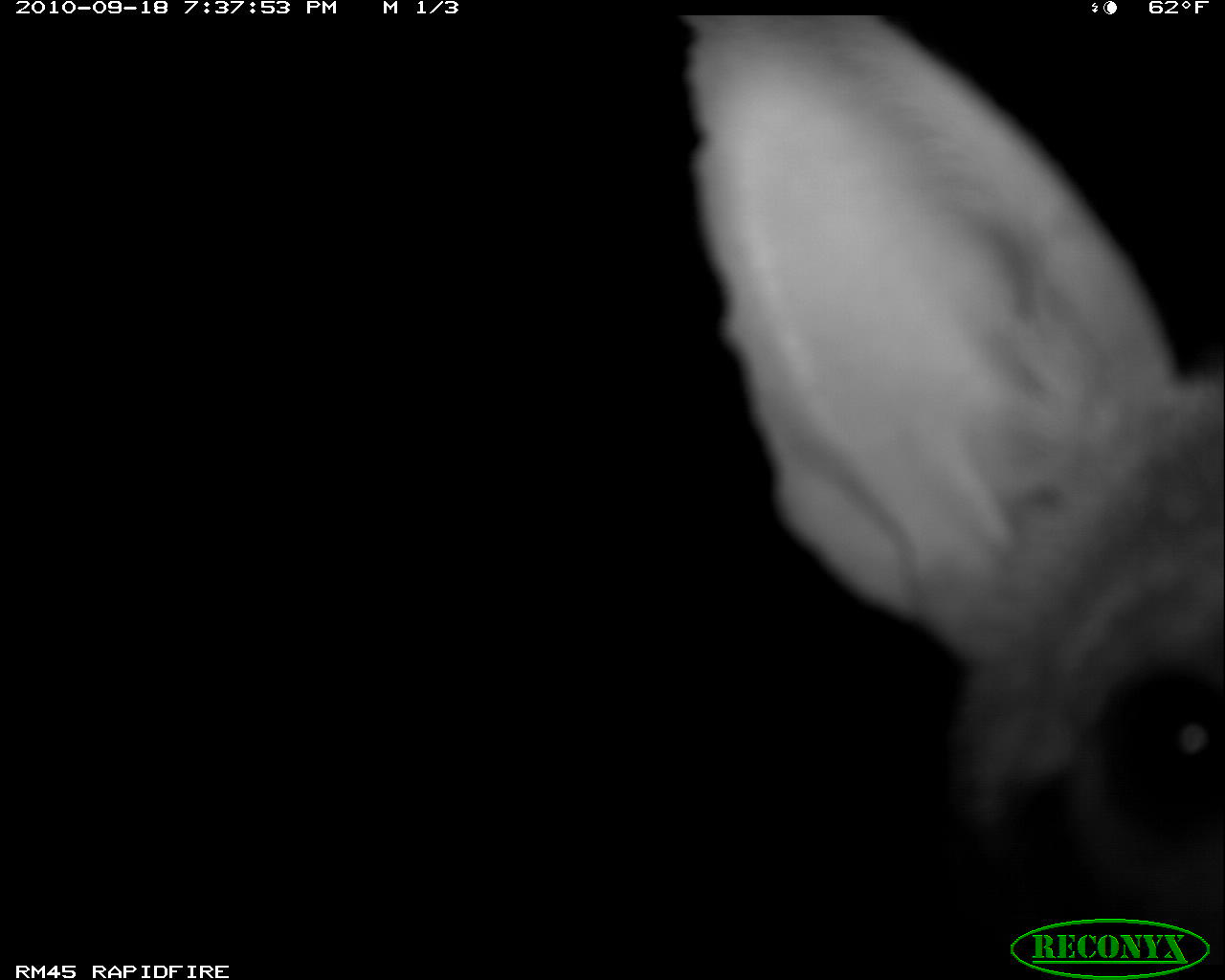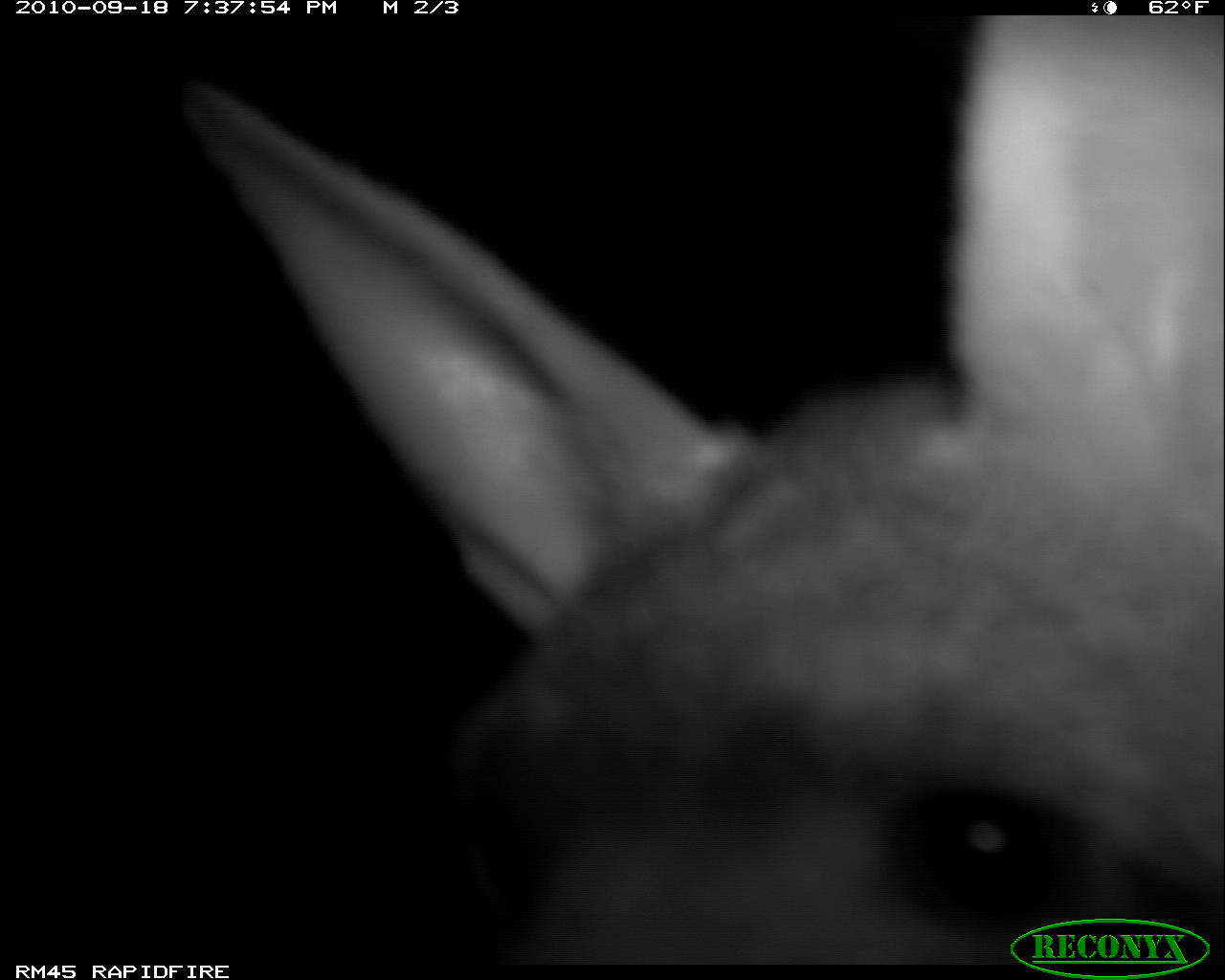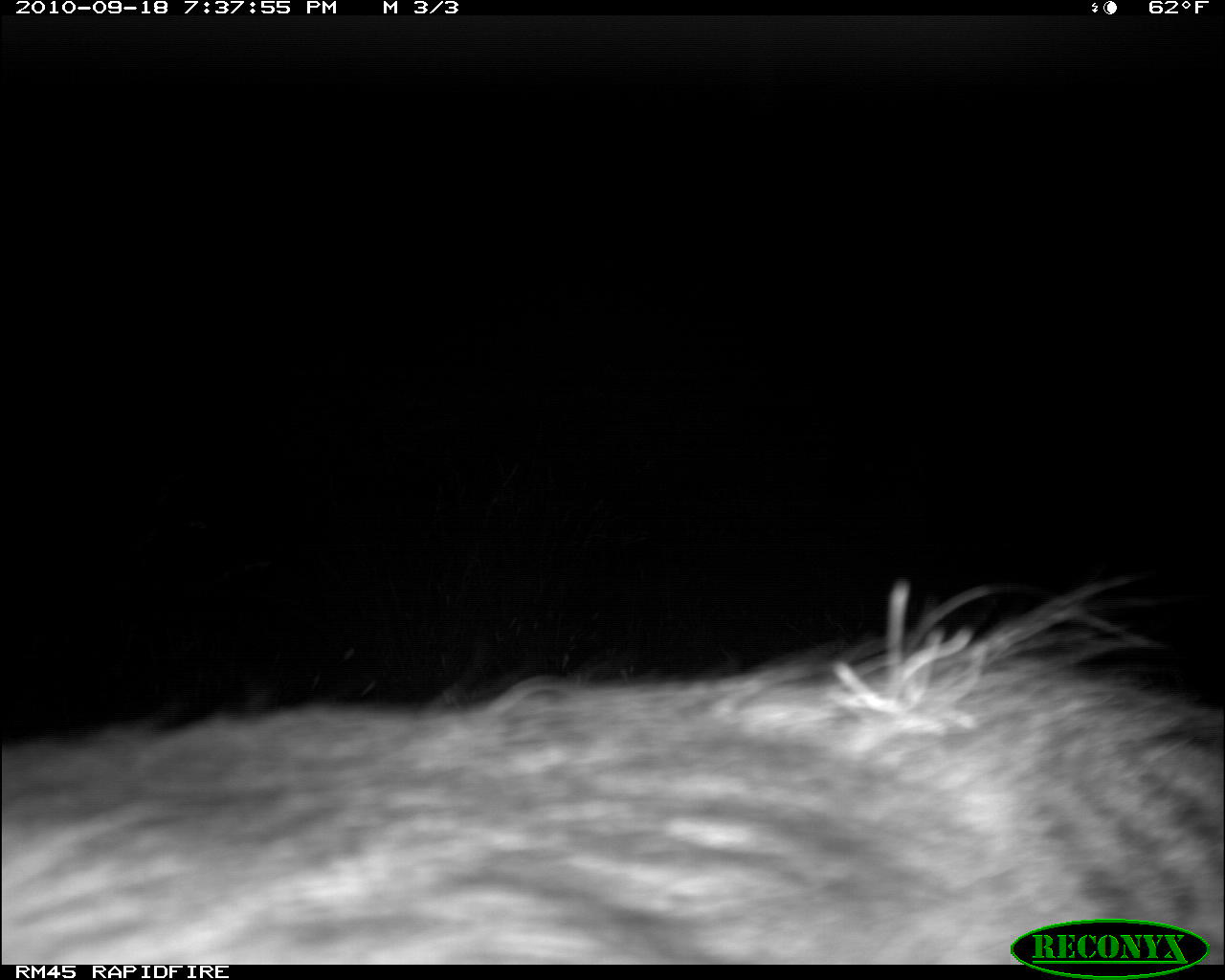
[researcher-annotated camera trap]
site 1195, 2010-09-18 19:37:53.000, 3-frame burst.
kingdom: Animalia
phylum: Chordata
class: Mammalia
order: Carnivora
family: Hyaenidae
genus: Proteles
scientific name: Proteles cristatus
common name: aardwolf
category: proteles cristata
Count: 1.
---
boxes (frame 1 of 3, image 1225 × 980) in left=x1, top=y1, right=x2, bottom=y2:
proteles cristata: left=682, top=15, right=1224, bottom=918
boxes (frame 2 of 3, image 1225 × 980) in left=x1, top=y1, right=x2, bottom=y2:
proteles cristata: left=193, top=15, right=1225, bottom=964